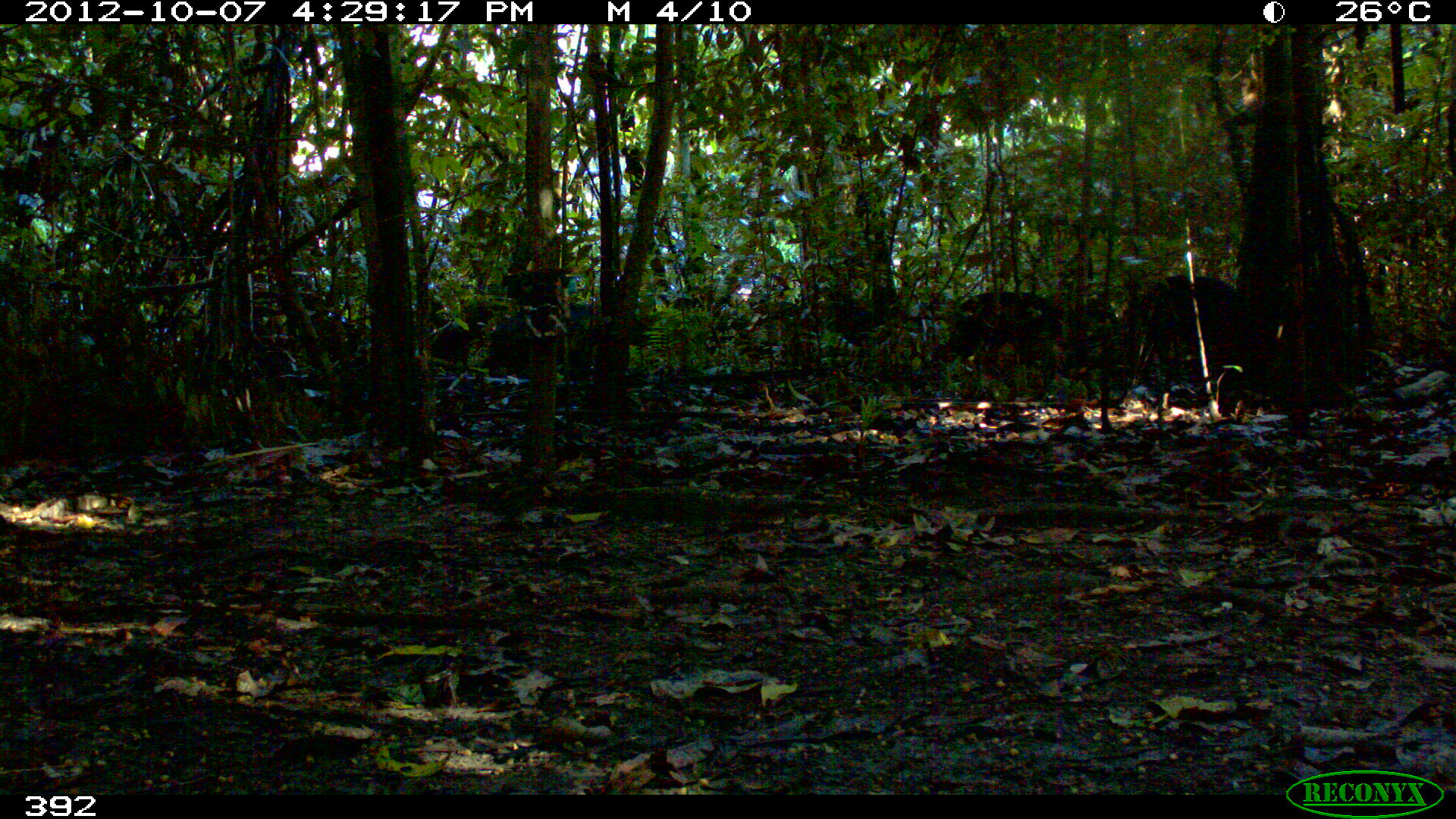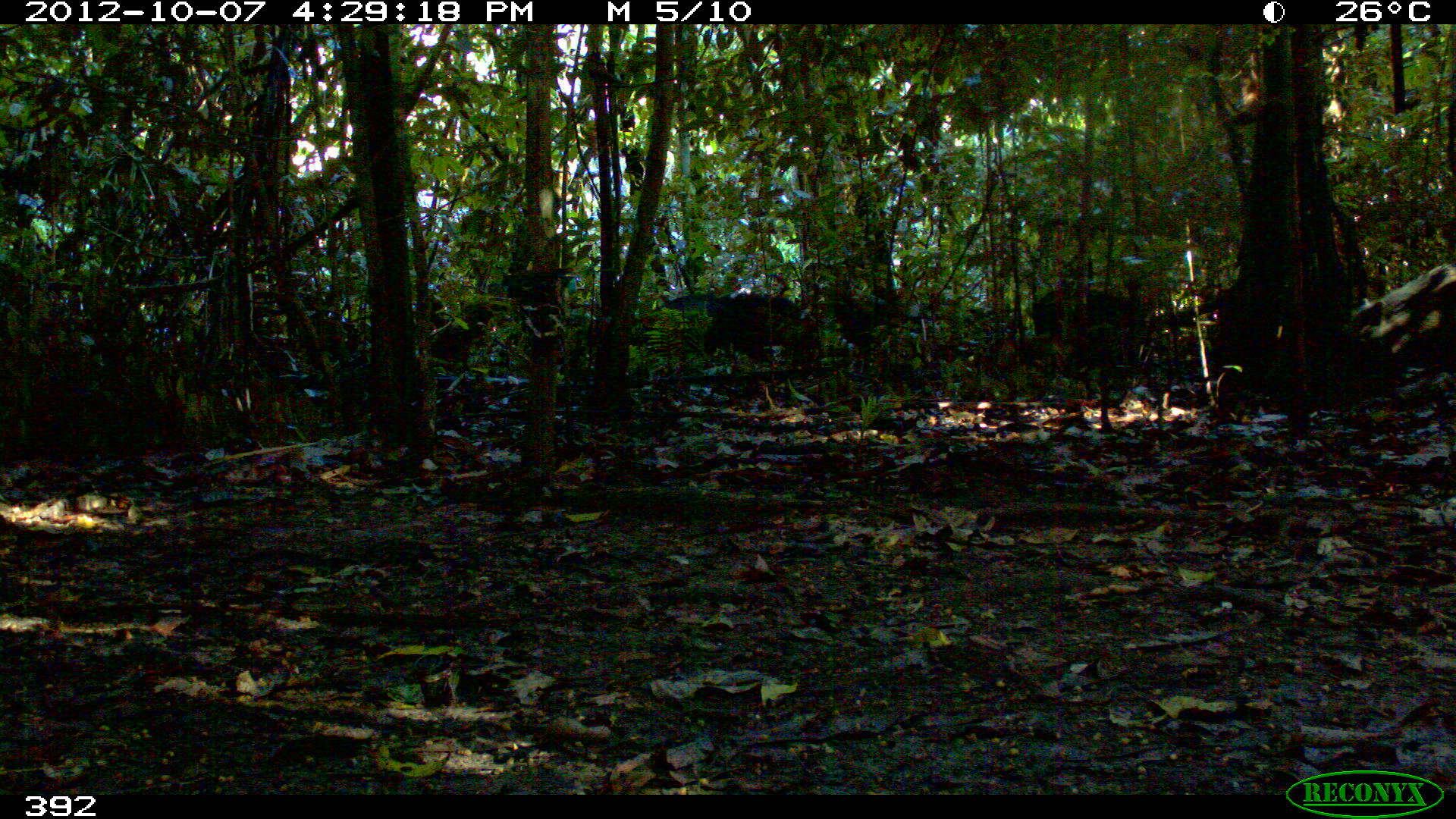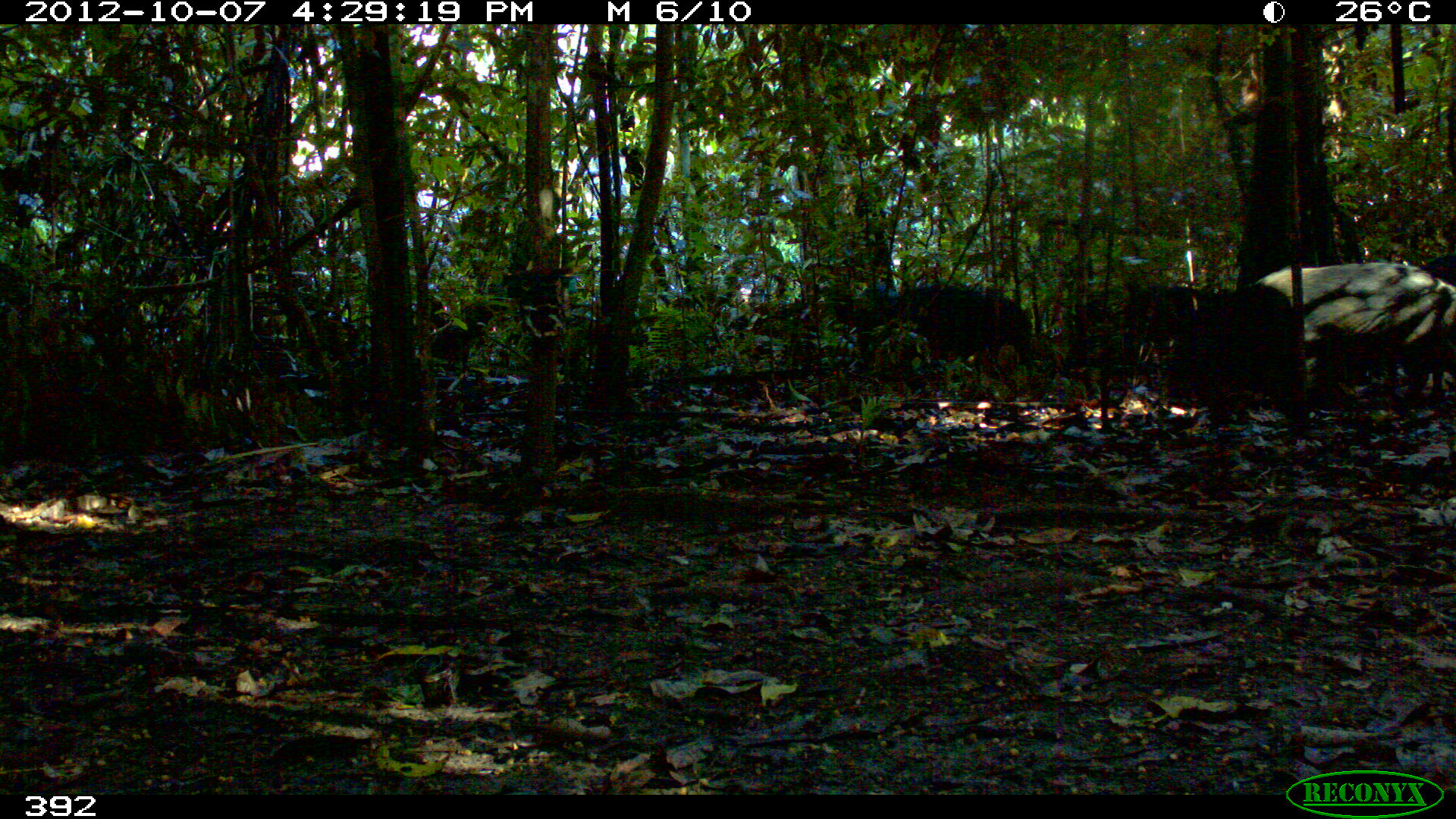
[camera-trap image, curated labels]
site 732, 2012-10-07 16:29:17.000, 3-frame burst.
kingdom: Animalia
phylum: Chordata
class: Mammalia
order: Artiodactyla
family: Tayassuidae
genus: Tayassu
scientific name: Tayassu pecari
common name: white-lipped peccary